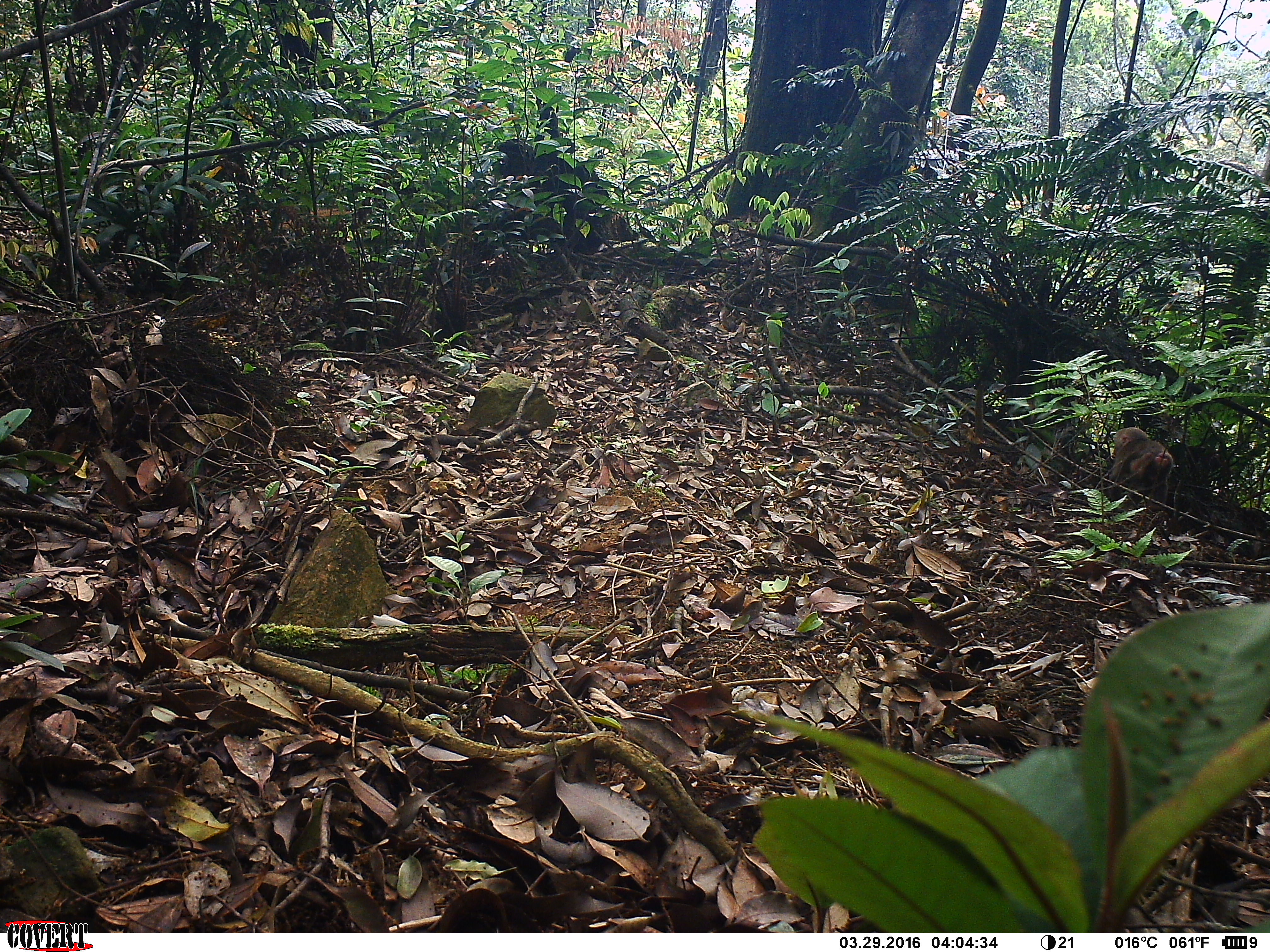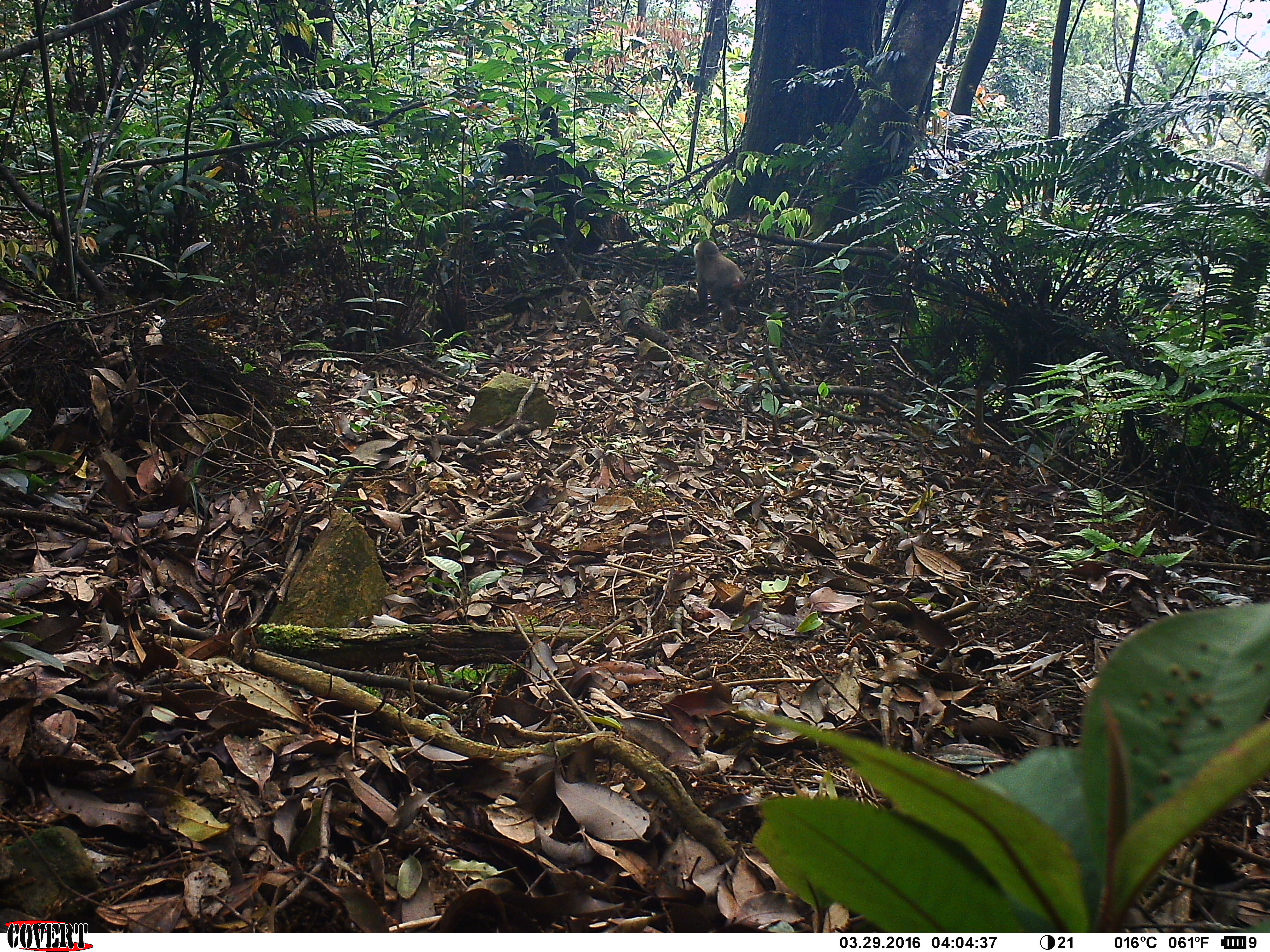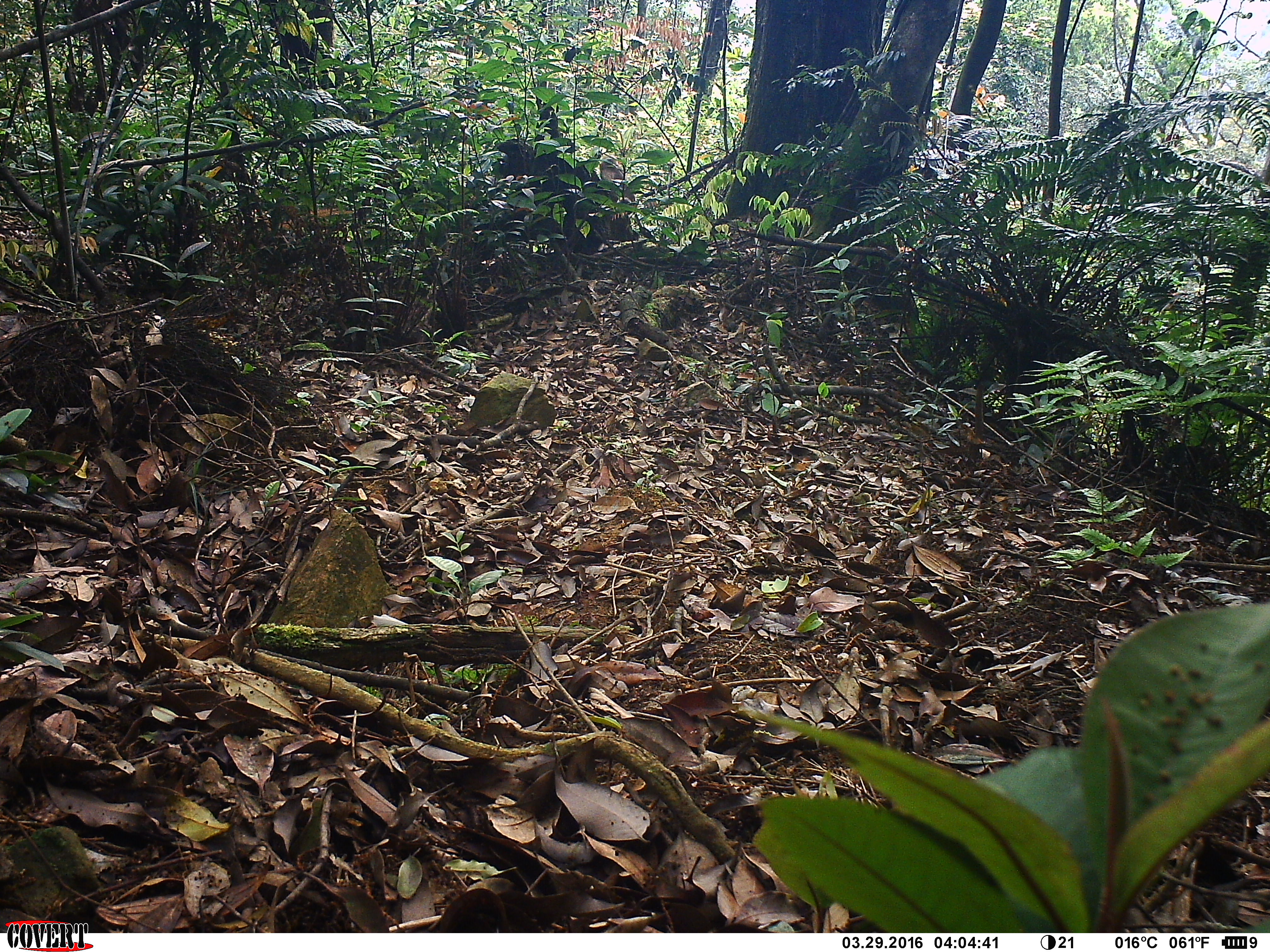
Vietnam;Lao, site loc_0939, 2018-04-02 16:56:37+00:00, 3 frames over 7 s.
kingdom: Animalia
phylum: Chordata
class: Mammalia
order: Primates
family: Cercopithecidae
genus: Macaca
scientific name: Macaca arctoides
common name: stump-tailed macaque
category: stump tailed macaque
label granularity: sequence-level